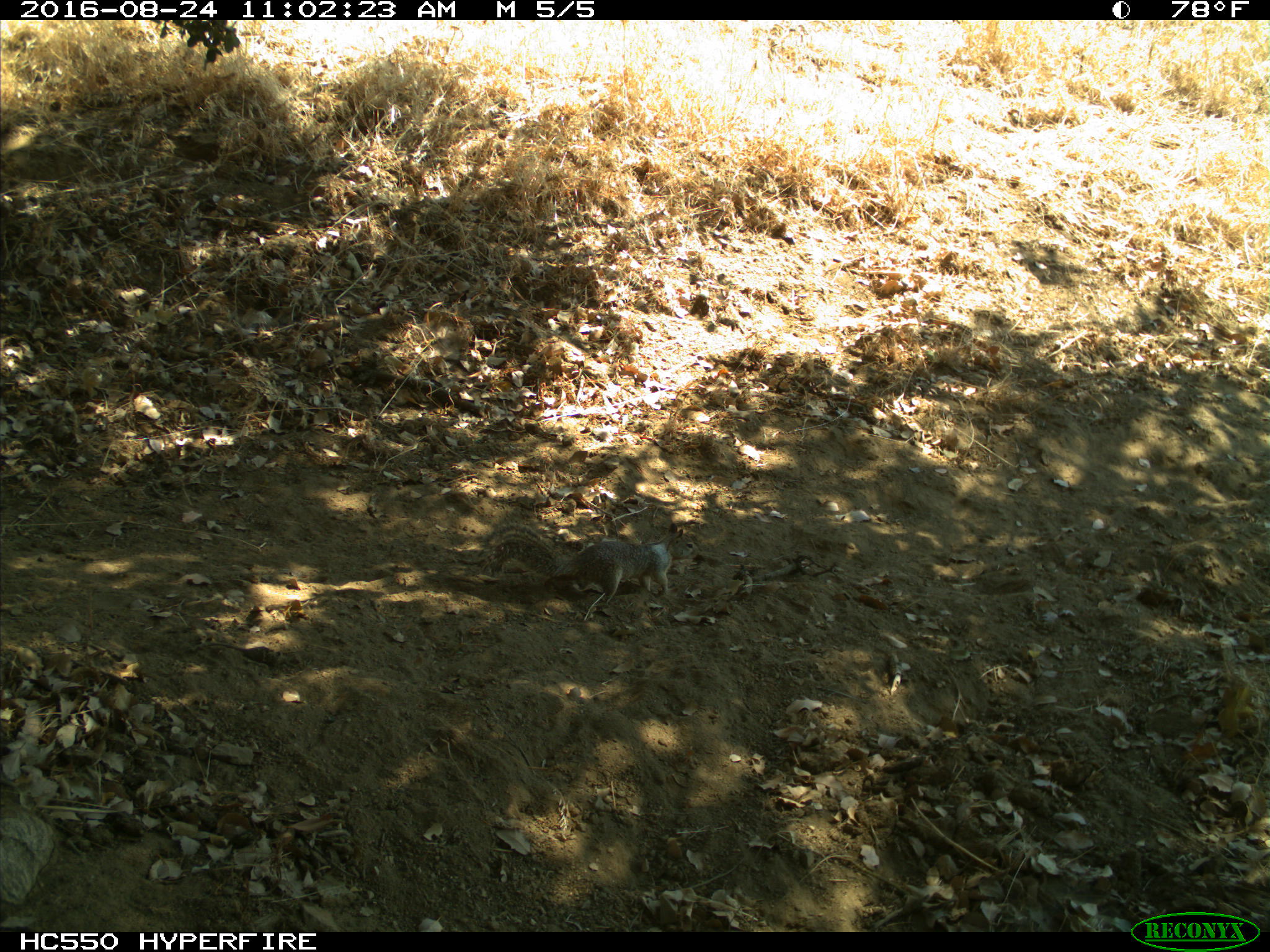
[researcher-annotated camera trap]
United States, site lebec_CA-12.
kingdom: Animalia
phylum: Chordata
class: Mammalia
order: Rodentia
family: Sciuridae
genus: Otospermophilus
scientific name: Otospermophilus beecheyi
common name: california ground squirrel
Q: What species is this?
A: Otospermophilus beecheyi (california ground squirrel).